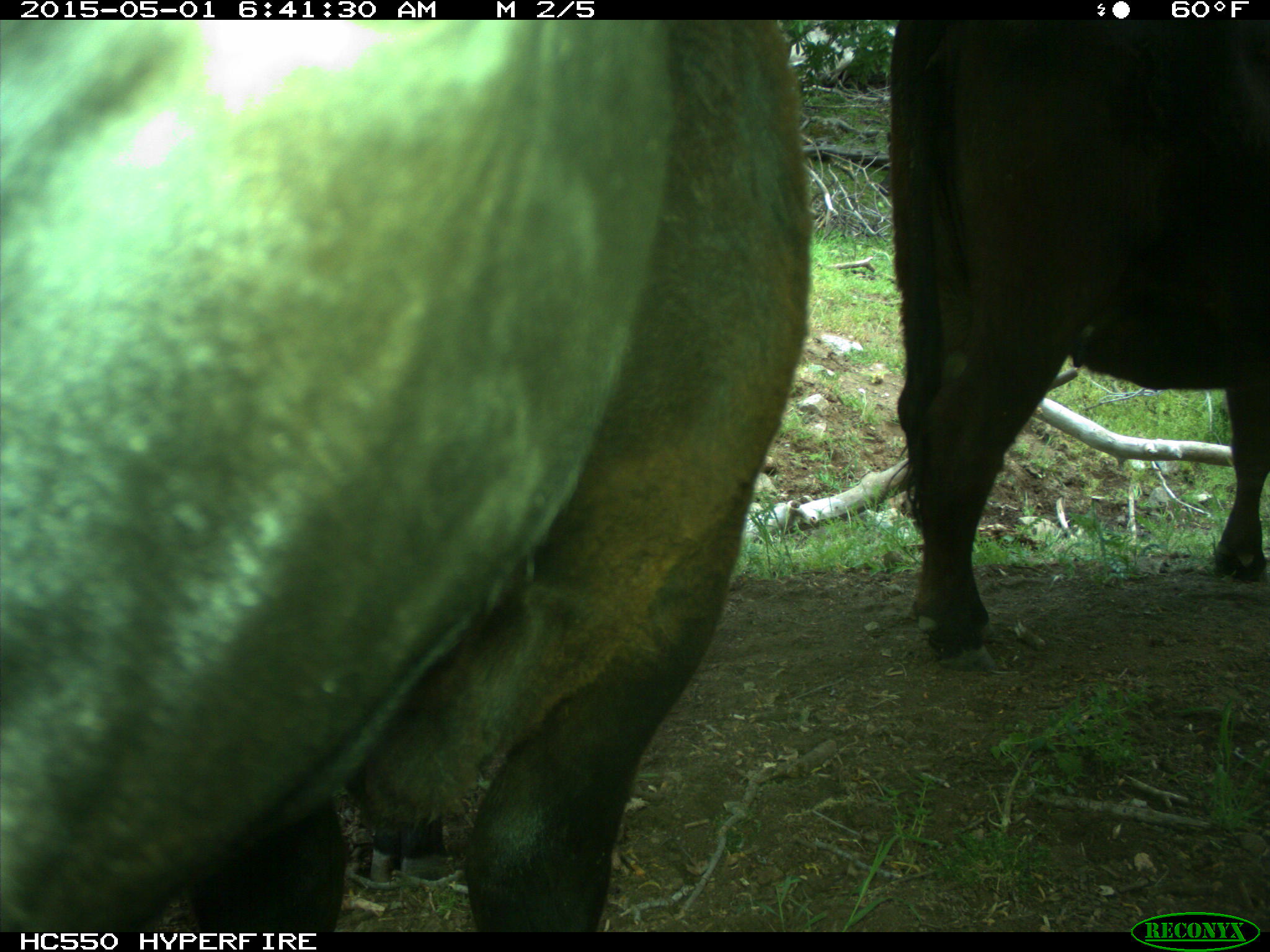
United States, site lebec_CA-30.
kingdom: Animalia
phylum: Chordata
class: Mammalia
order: Artiodactyla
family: Bovidae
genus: Bos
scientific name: Bos taurus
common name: domestic cow